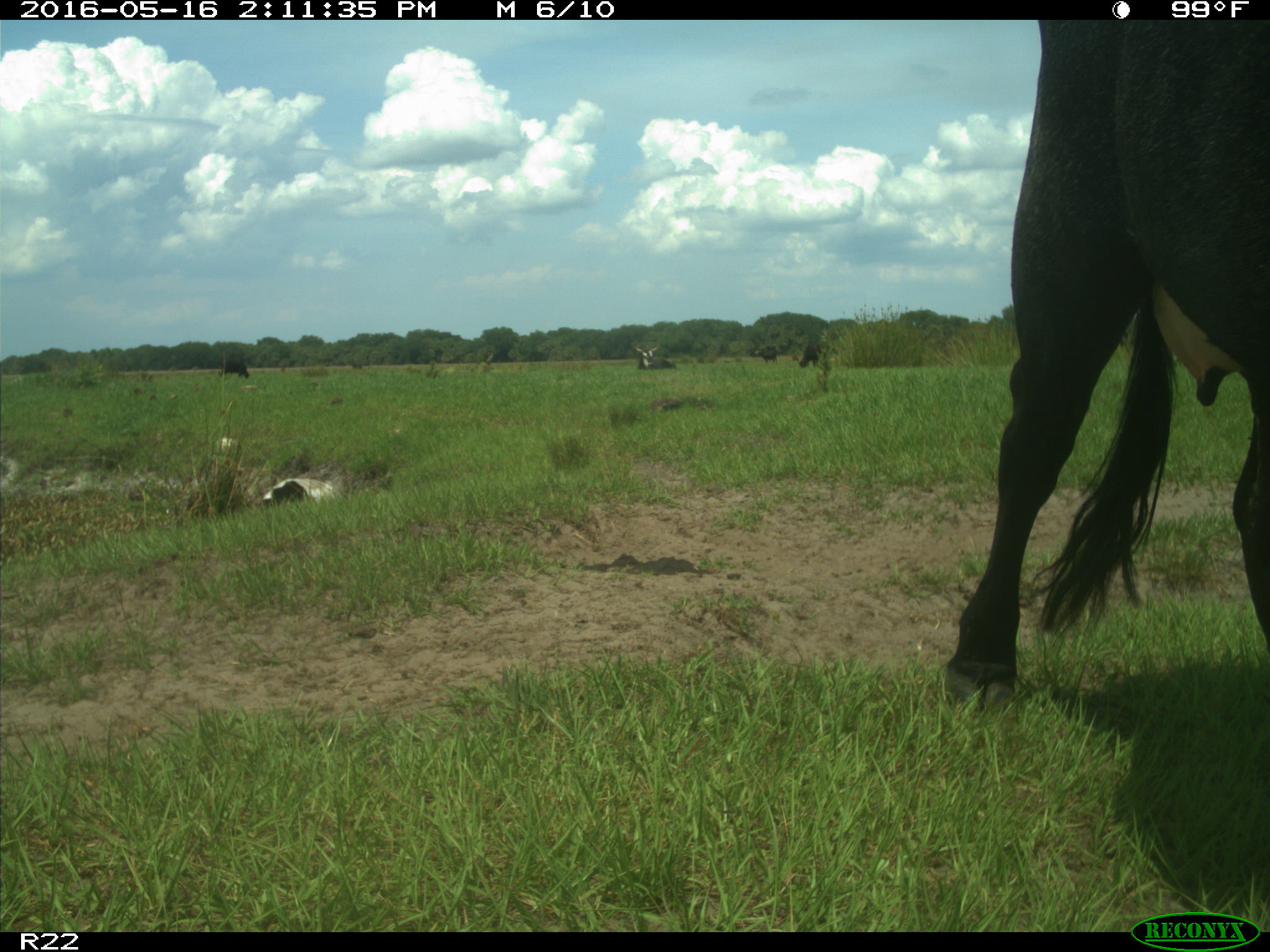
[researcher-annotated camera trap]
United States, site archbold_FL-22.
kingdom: Animalia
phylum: Chordata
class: Mammalia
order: Artiodactyla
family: Bovidae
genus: Bos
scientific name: Bos taurus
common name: domestic cow